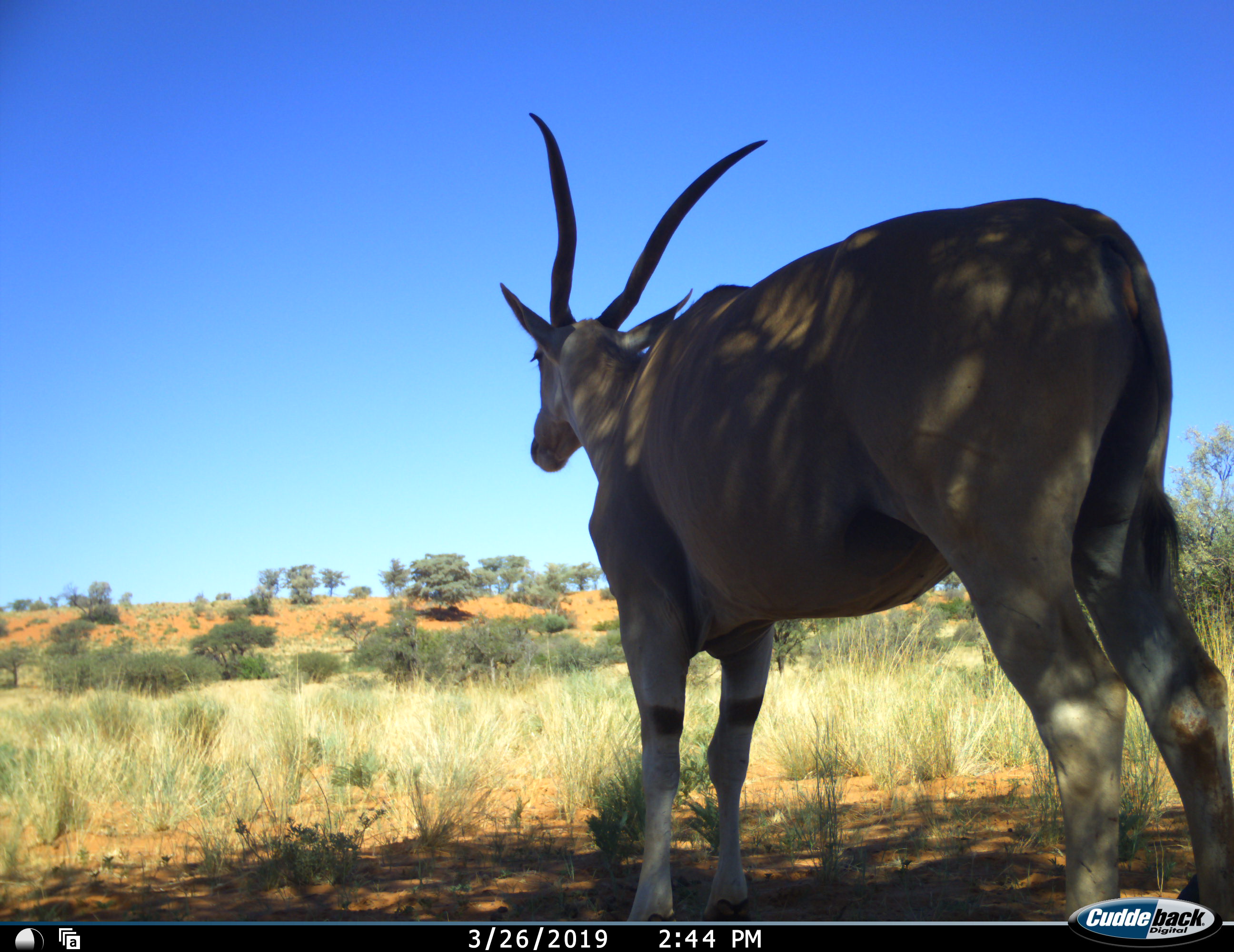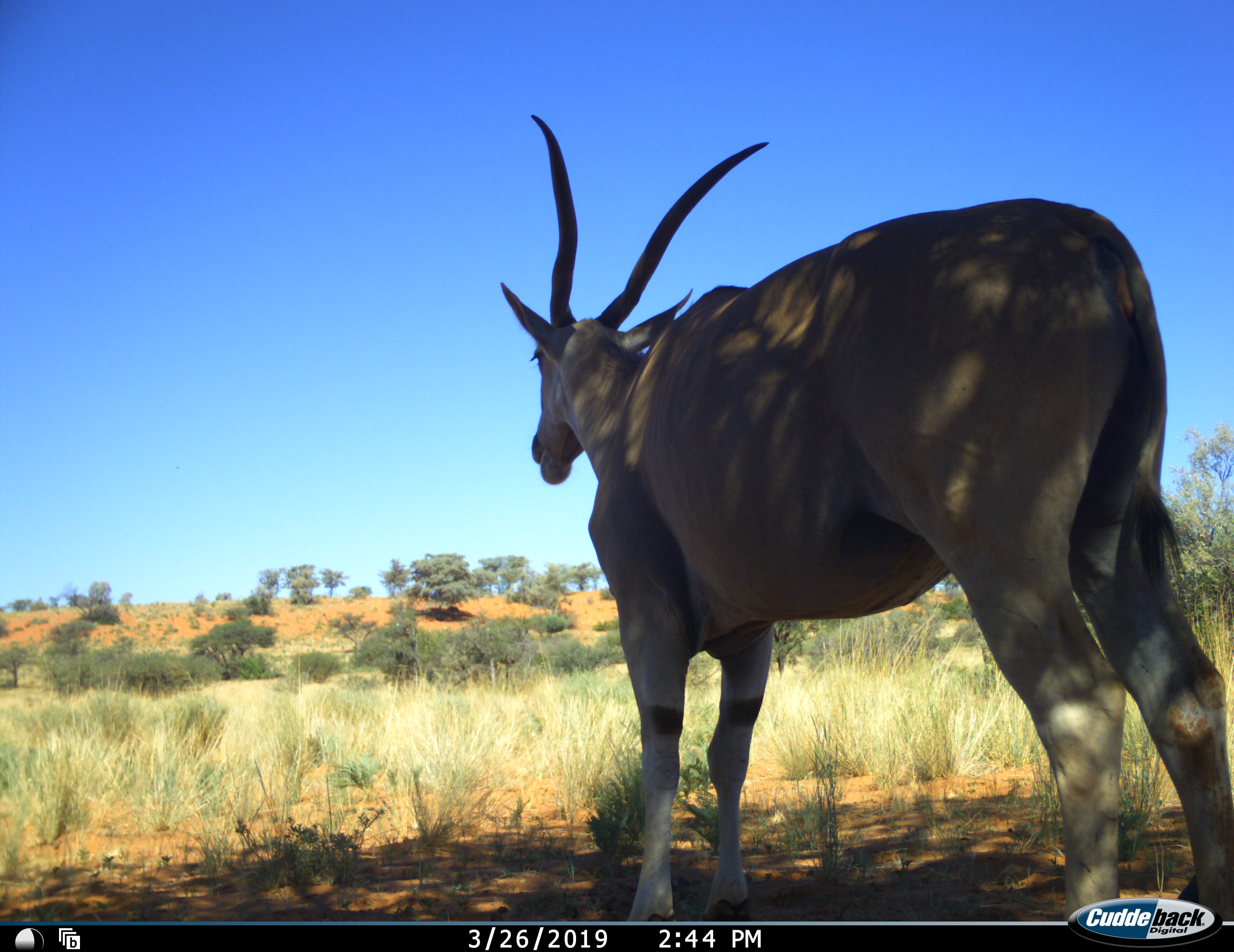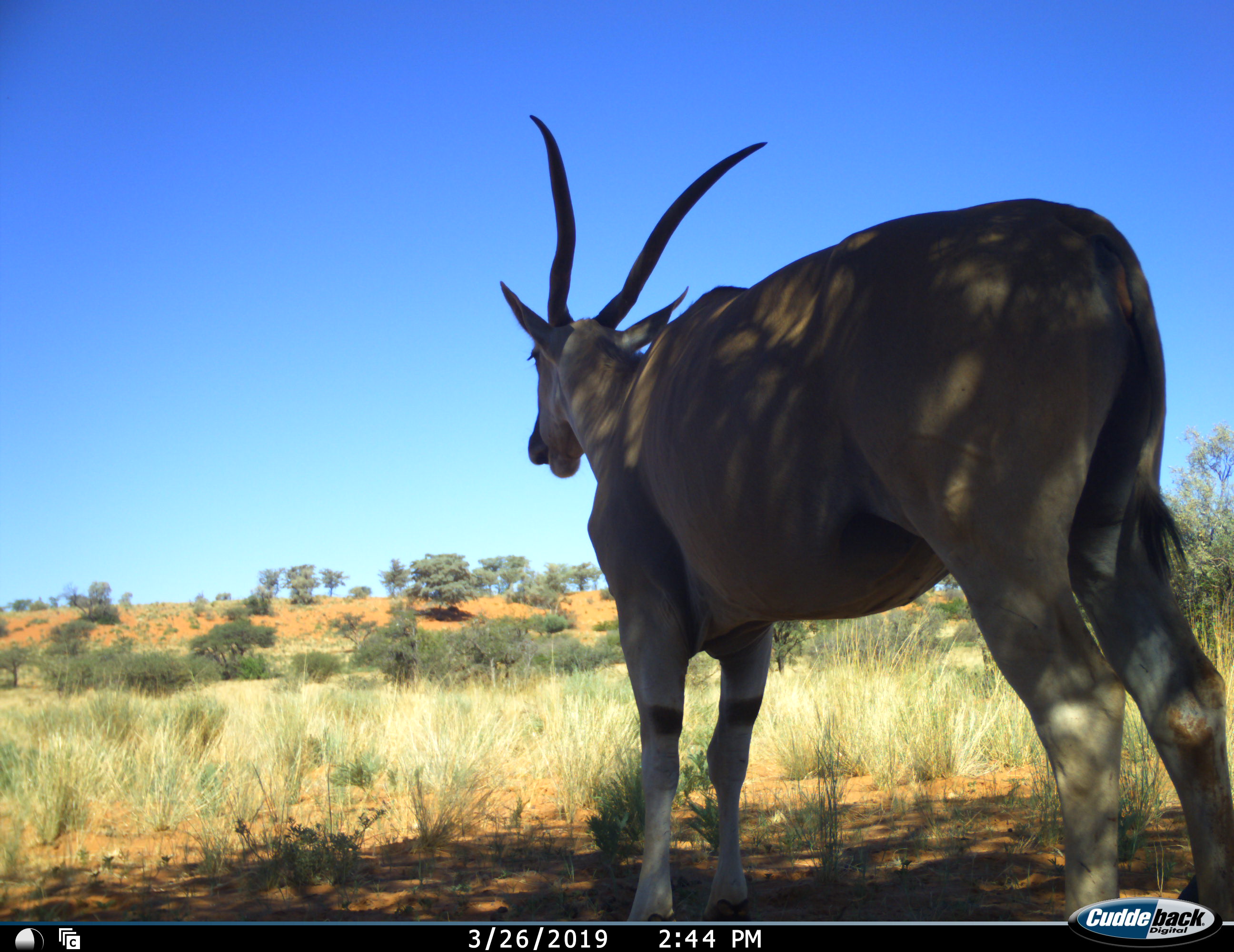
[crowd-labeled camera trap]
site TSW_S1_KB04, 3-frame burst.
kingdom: Animalia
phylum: Chordata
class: Mammalia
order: Artiodactyla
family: Bovidae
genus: Tragelaphus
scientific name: Tragelaphus oryx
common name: eland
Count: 1.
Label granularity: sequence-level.